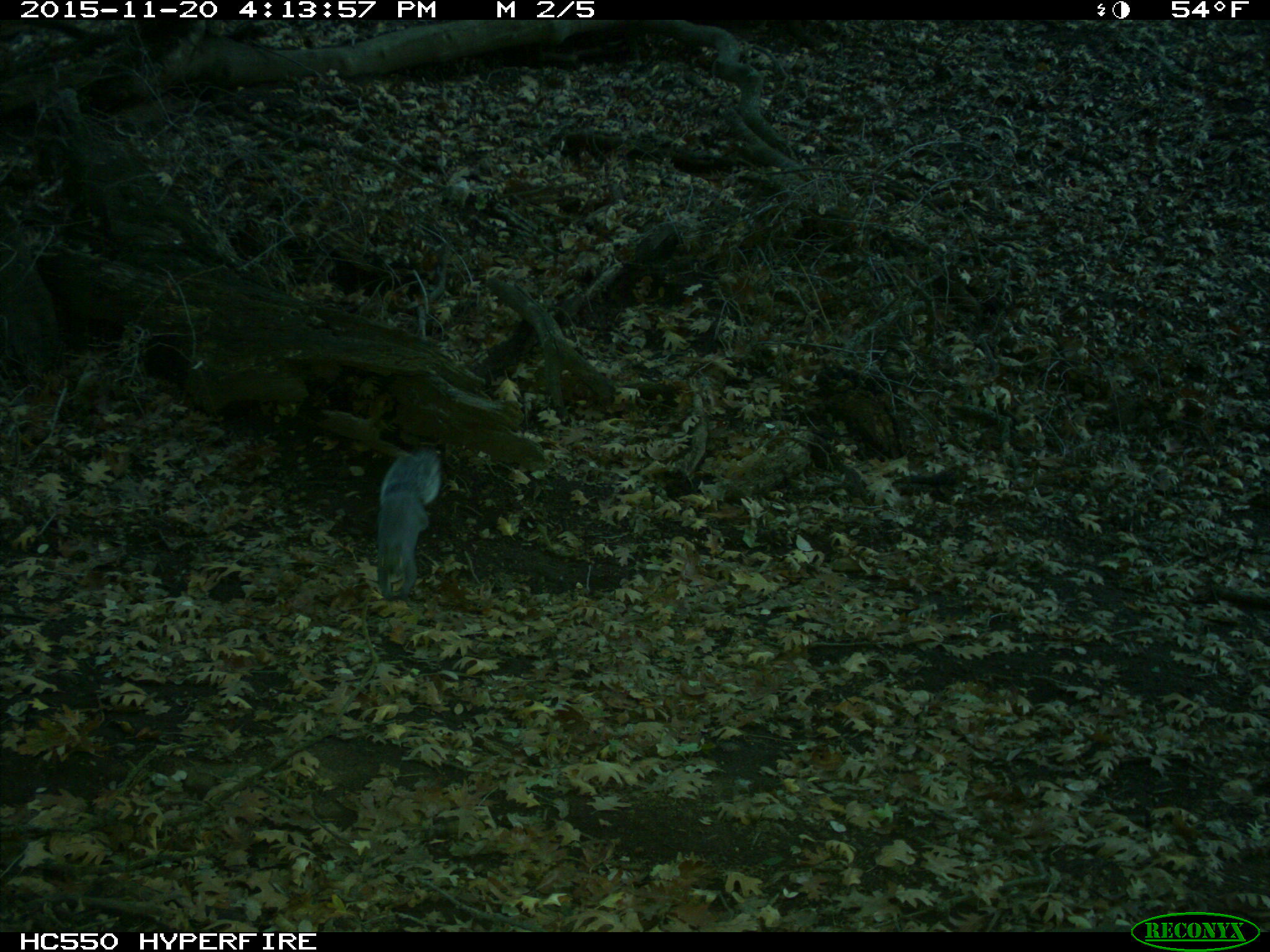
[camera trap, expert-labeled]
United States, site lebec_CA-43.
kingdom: Animalia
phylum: Chordata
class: Mammalia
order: Rodentia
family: Sciuridae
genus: Sciurus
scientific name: Sciurus carolinensis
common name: eastern gray squirrel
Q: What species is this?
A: Sciurus carolinensis (eastern gray squirrel).